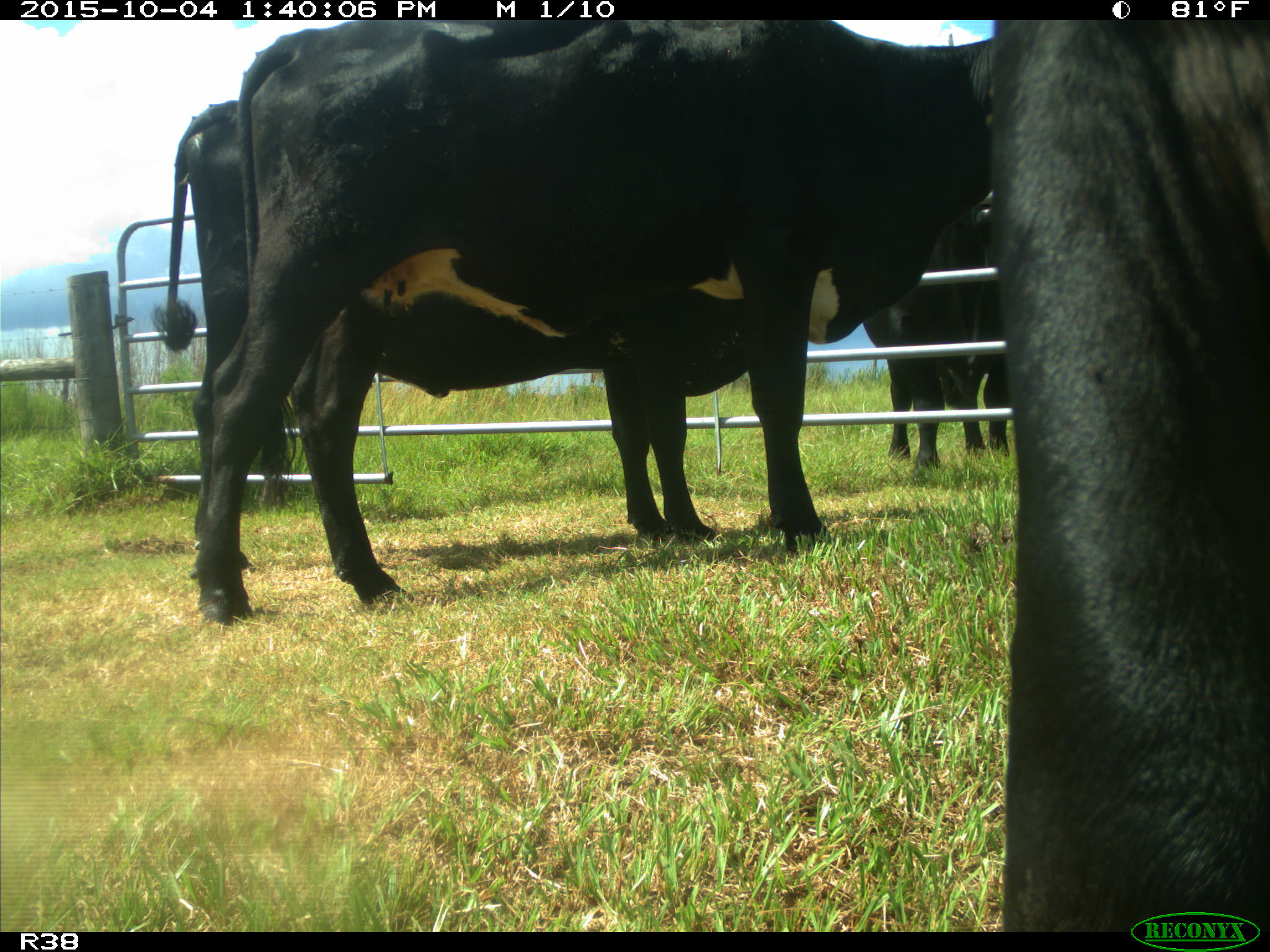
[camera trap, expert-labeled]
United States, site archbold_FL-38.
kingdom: Animalia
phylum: Chordata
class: Mammalia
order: Artiodactyla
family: Bovidae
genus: Bos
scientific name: Bos taurus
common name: domestic cow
Bos taurus (domestic cow).